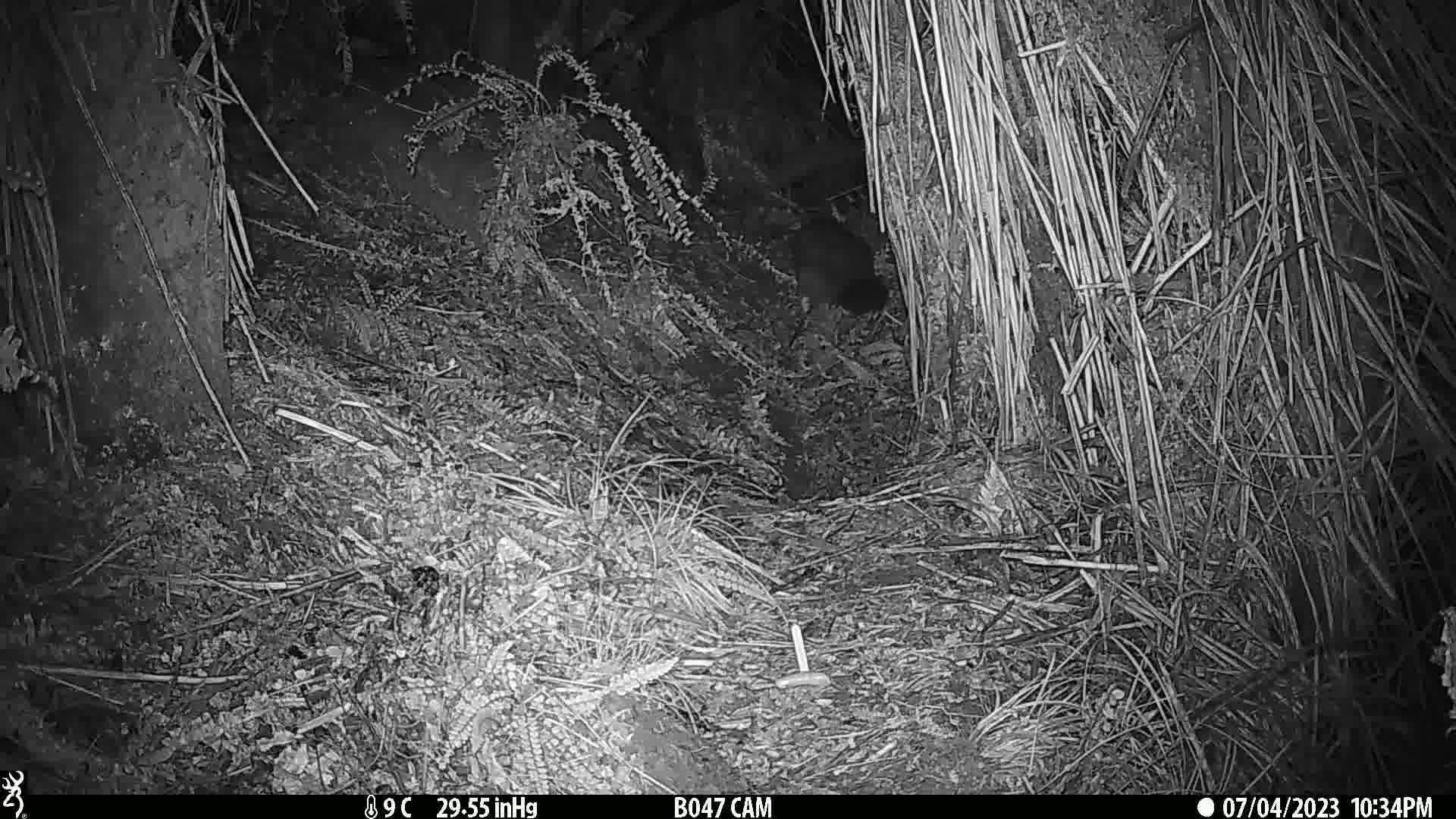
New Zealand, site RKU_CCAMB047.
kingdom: Animalia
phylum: Chordata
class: Mammalia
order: Diprotodontia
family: Phalangeridae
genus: Trichosurus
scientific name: Trichosurus vulpecula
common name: common brushtail possum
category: possum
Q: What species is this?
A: Possum (common brushtail possum) (Trichosurus vulpecula).